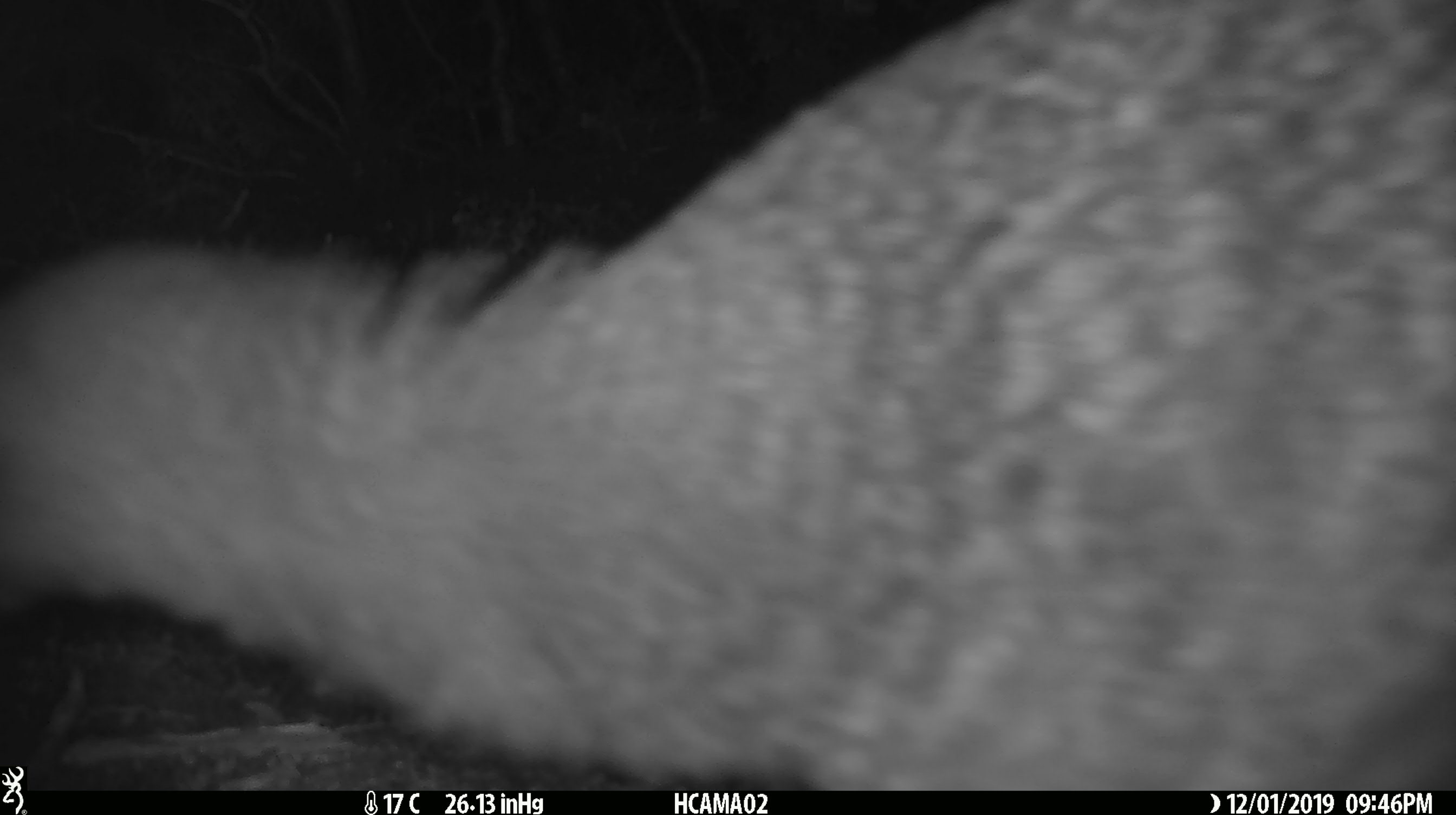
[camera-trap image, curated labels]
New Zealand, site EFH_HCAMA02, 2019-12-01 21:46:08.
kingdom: Animalia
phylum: Chordata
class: Aves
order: Apterygiformes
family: Apterygidae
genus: Apteryx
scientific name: Apteryx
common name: kiwi